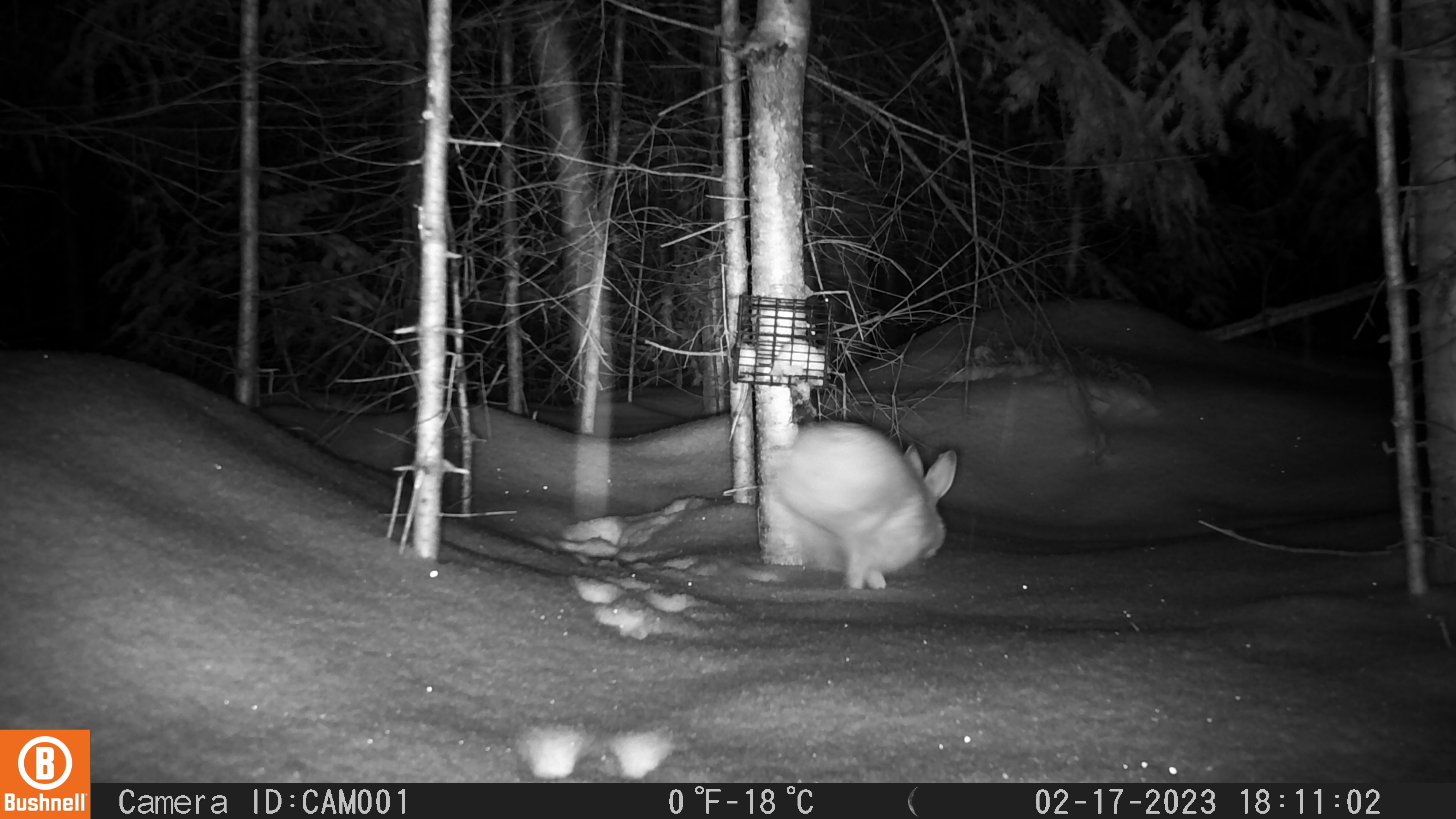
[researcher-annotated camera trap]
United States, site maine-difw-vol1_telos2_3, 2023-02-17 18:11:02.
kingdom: Animalia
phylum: Chordata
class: Mammalia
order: Lagomorpha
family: Leporidae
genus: Lepus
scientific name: Lepus americanus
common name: snowshoe hare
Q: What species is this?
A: Snowshoe hare (Lepus americanus).